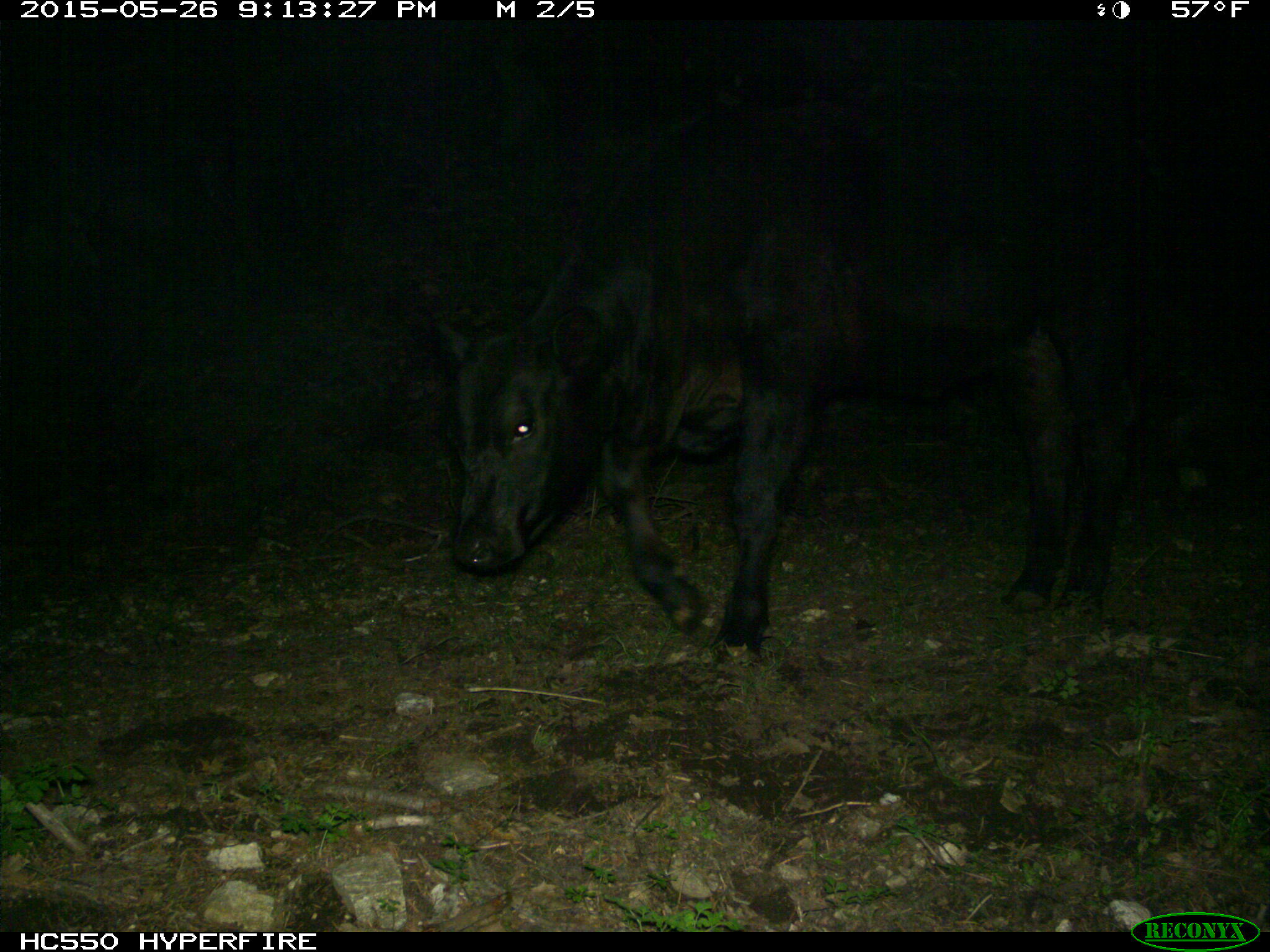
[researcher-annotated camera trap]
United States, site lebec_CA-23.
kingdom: Animalia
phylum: Chordata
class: Mammalia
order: Artiodactyla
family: Bovidae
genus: Bos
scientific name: Bos taurus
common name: domestic cow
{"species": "Bos taurus (domestic cow)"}